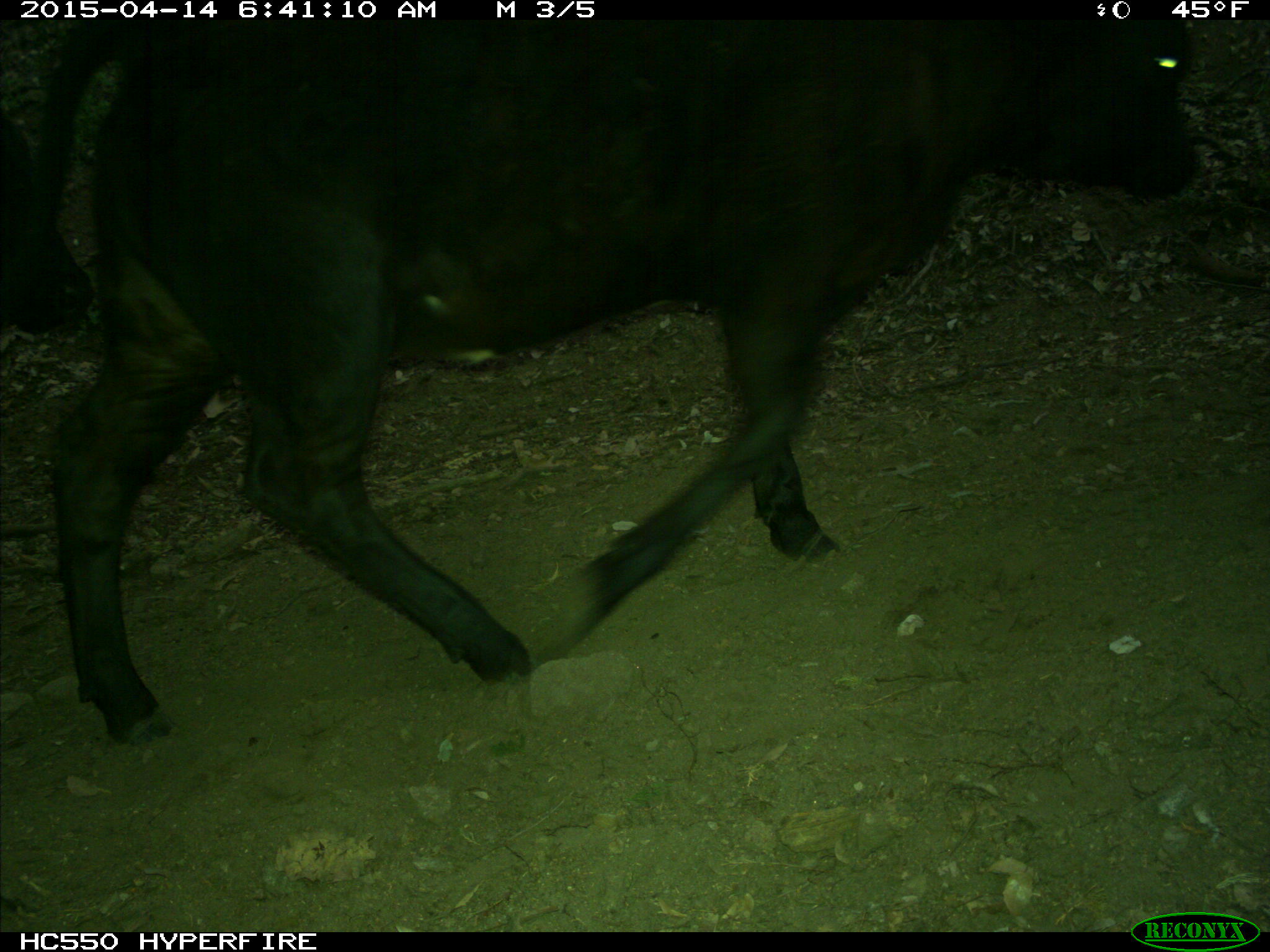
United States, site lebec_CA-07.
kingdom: Animalia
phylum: Chordata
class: Mammalia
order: Artiodactyla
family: Bovidae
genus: Bos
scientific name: Bos taurus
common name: domestic cow